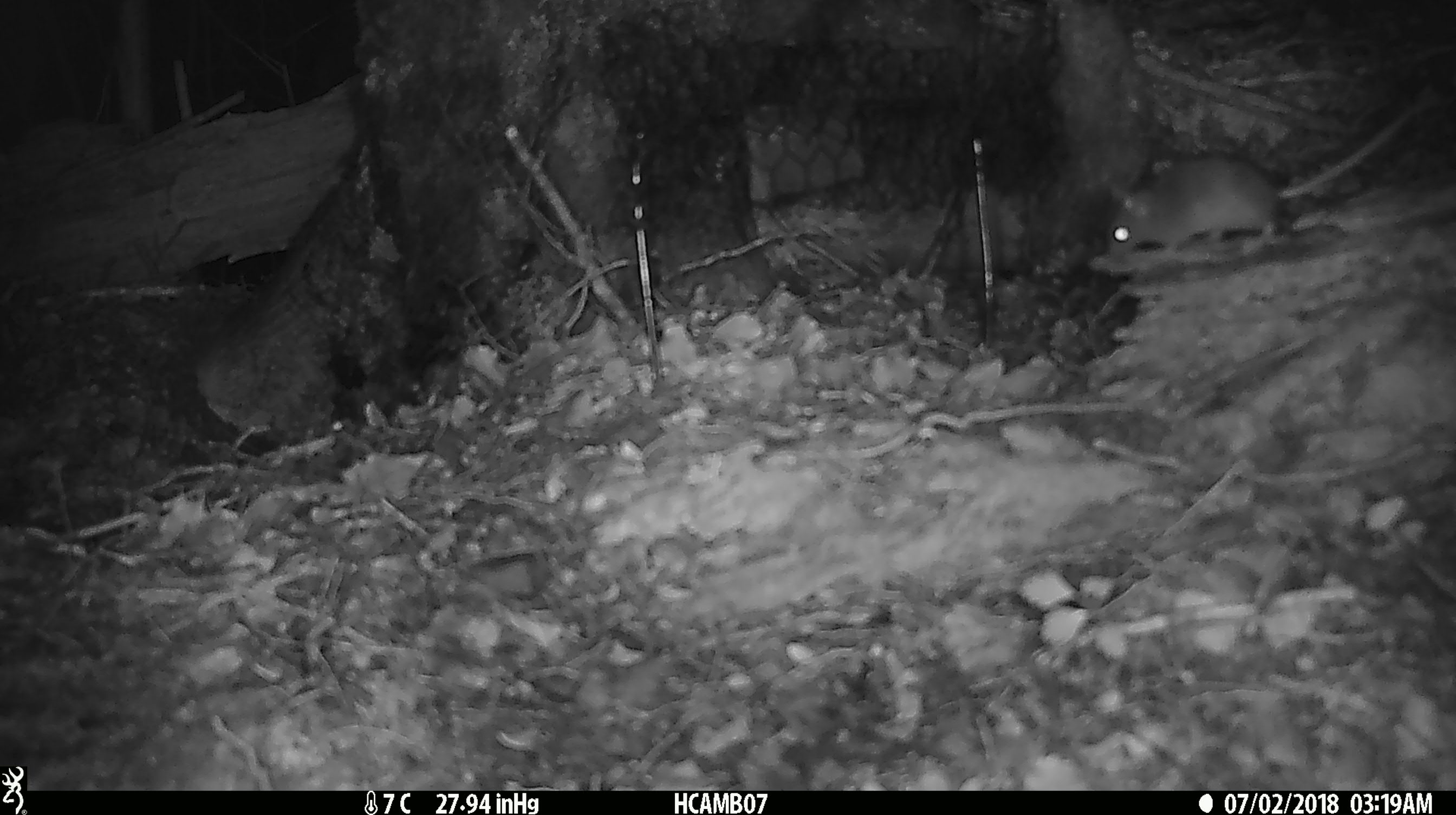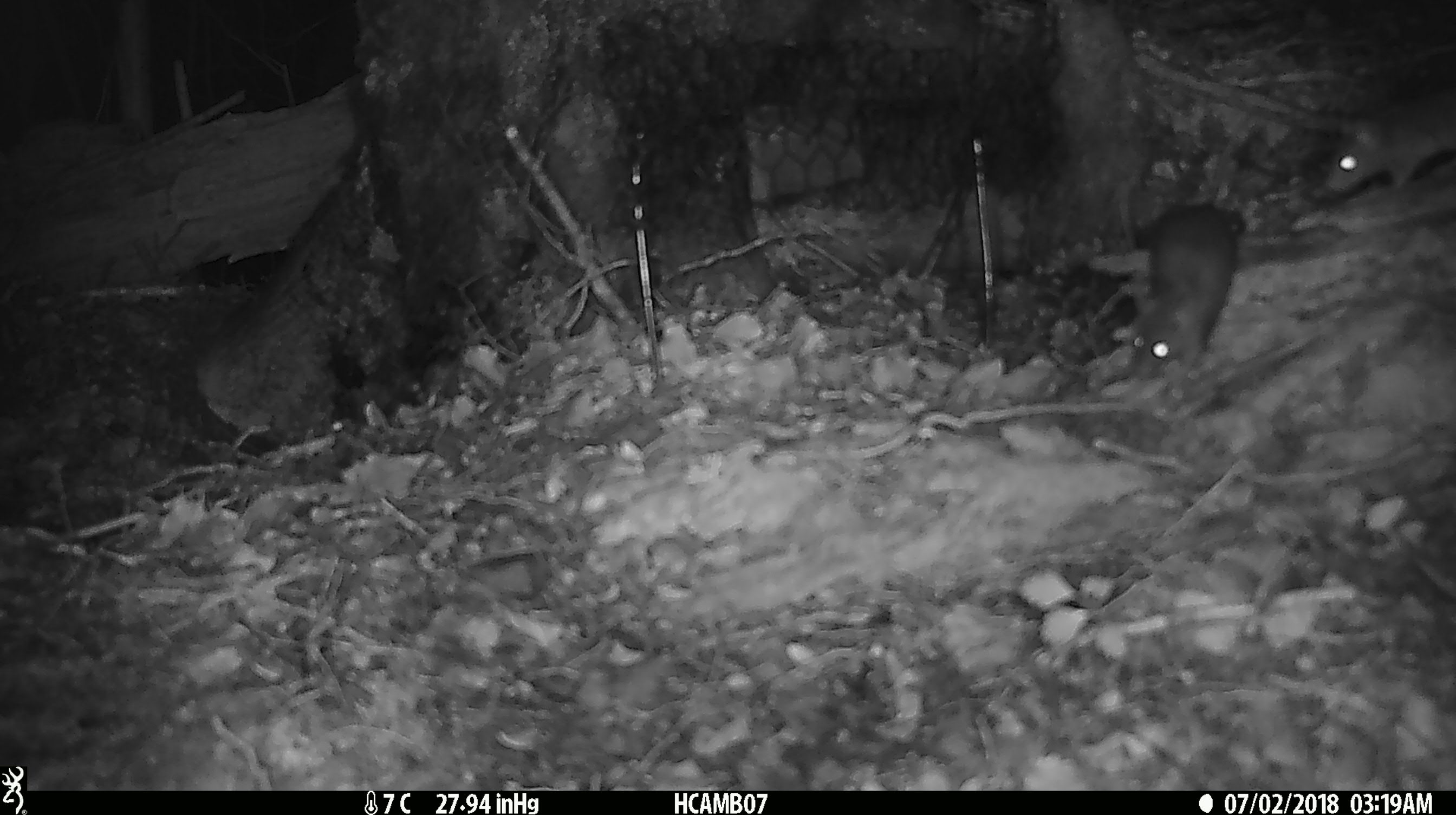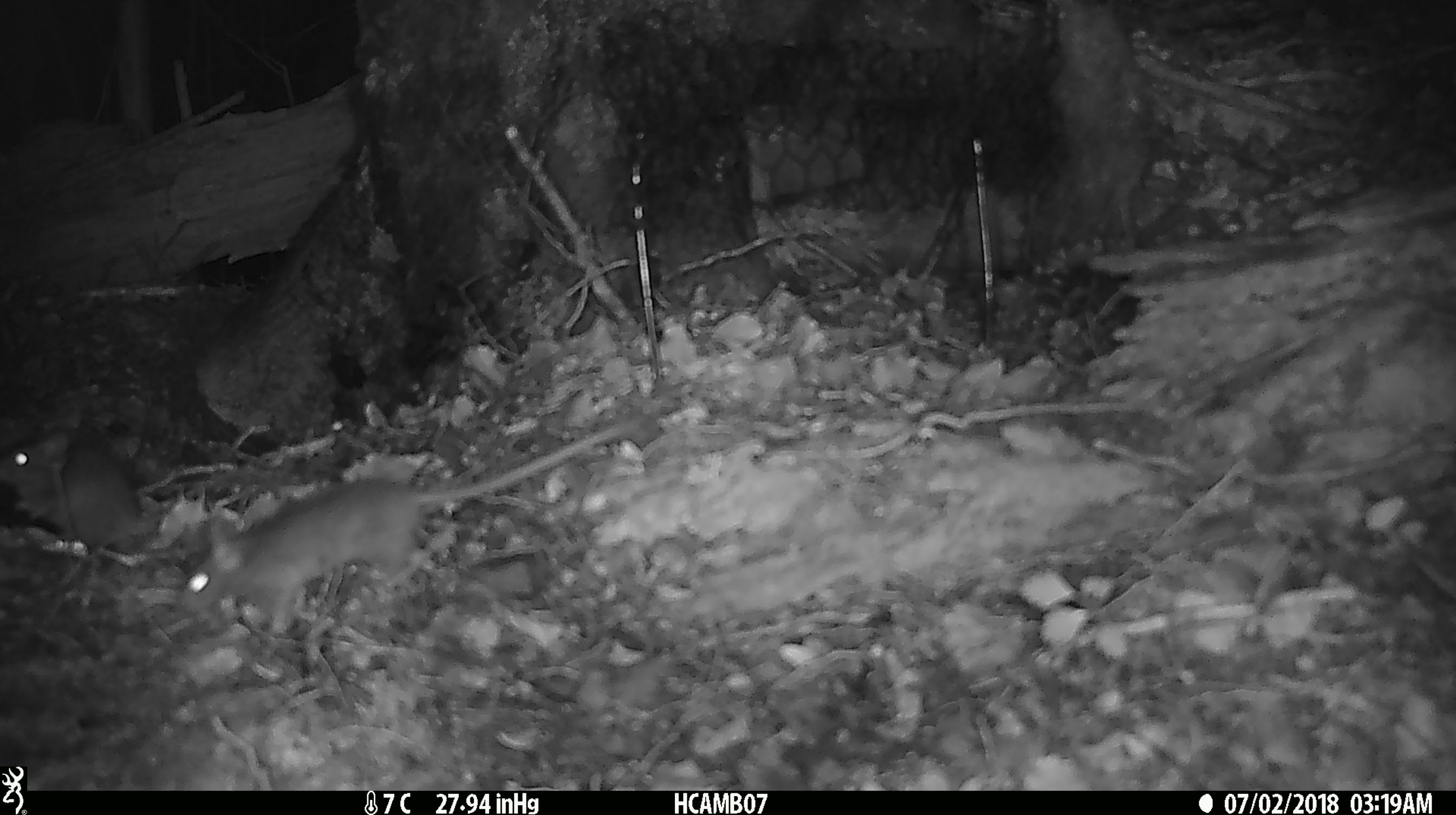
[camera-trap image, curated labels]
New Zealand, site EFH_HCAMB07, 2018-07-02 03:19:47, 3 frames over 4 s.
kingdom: Animalia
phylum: Chordata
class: Mammalia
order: Rodentia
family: Muridae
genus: Mus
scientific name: Mus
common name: mouse